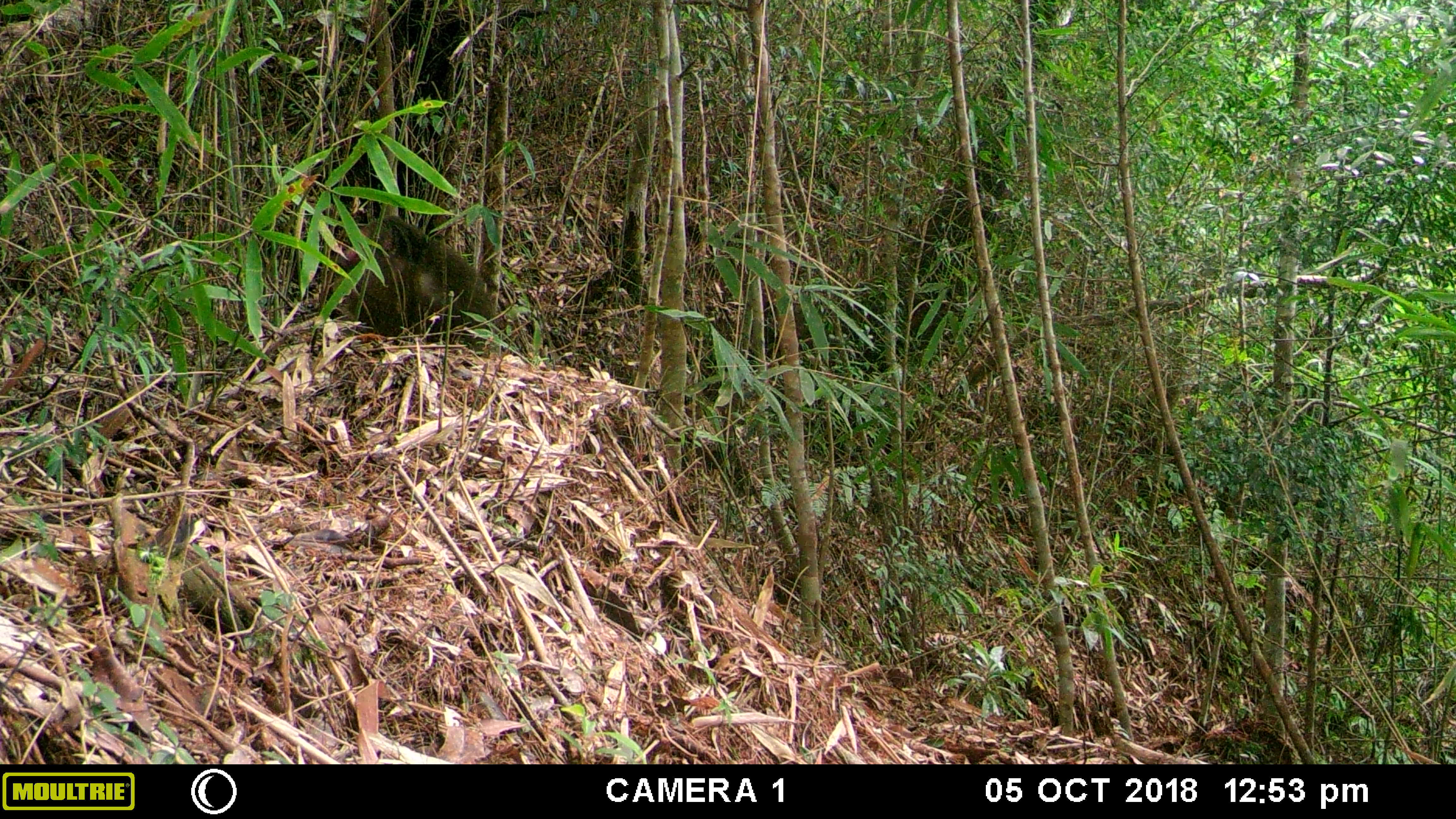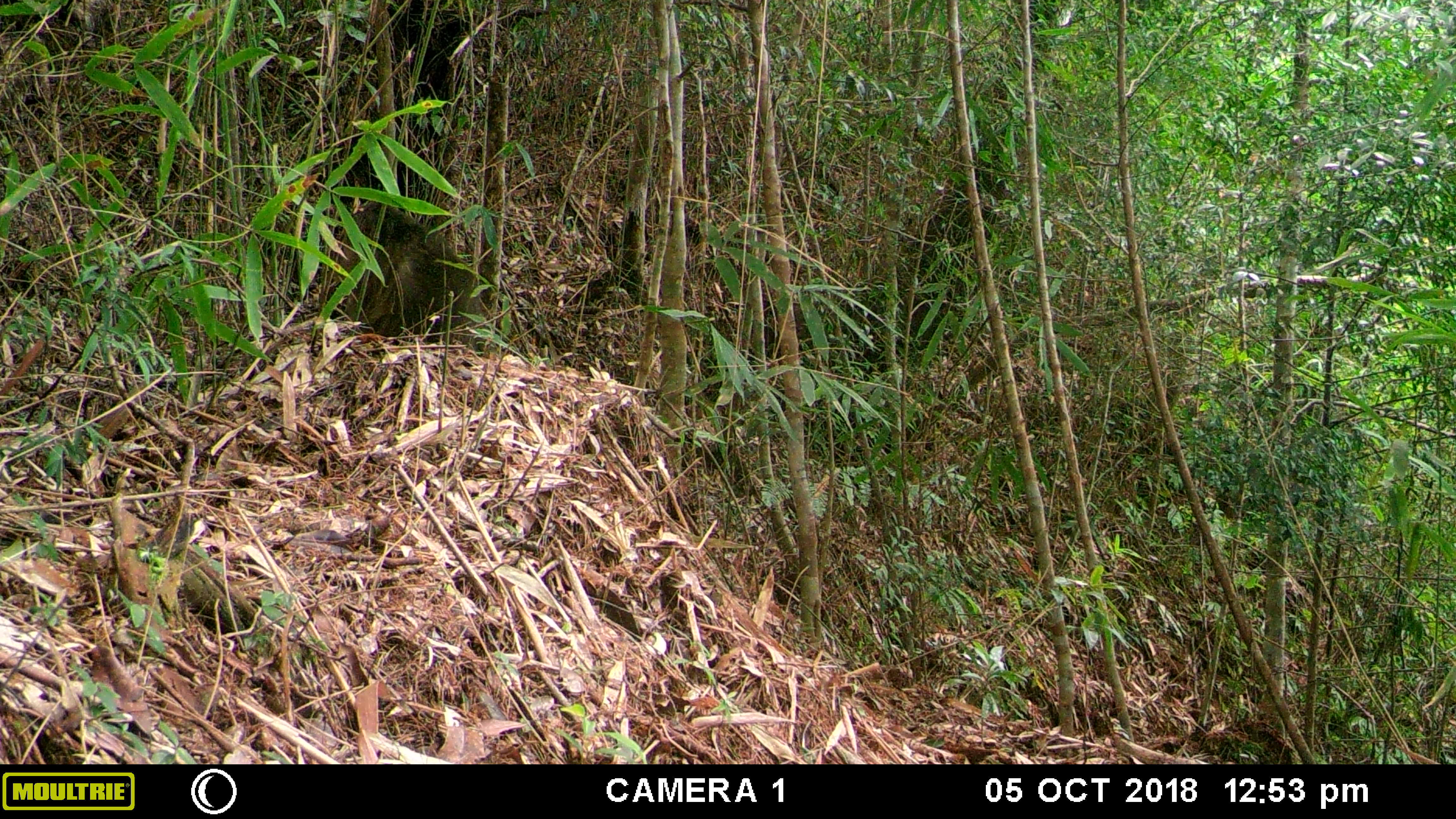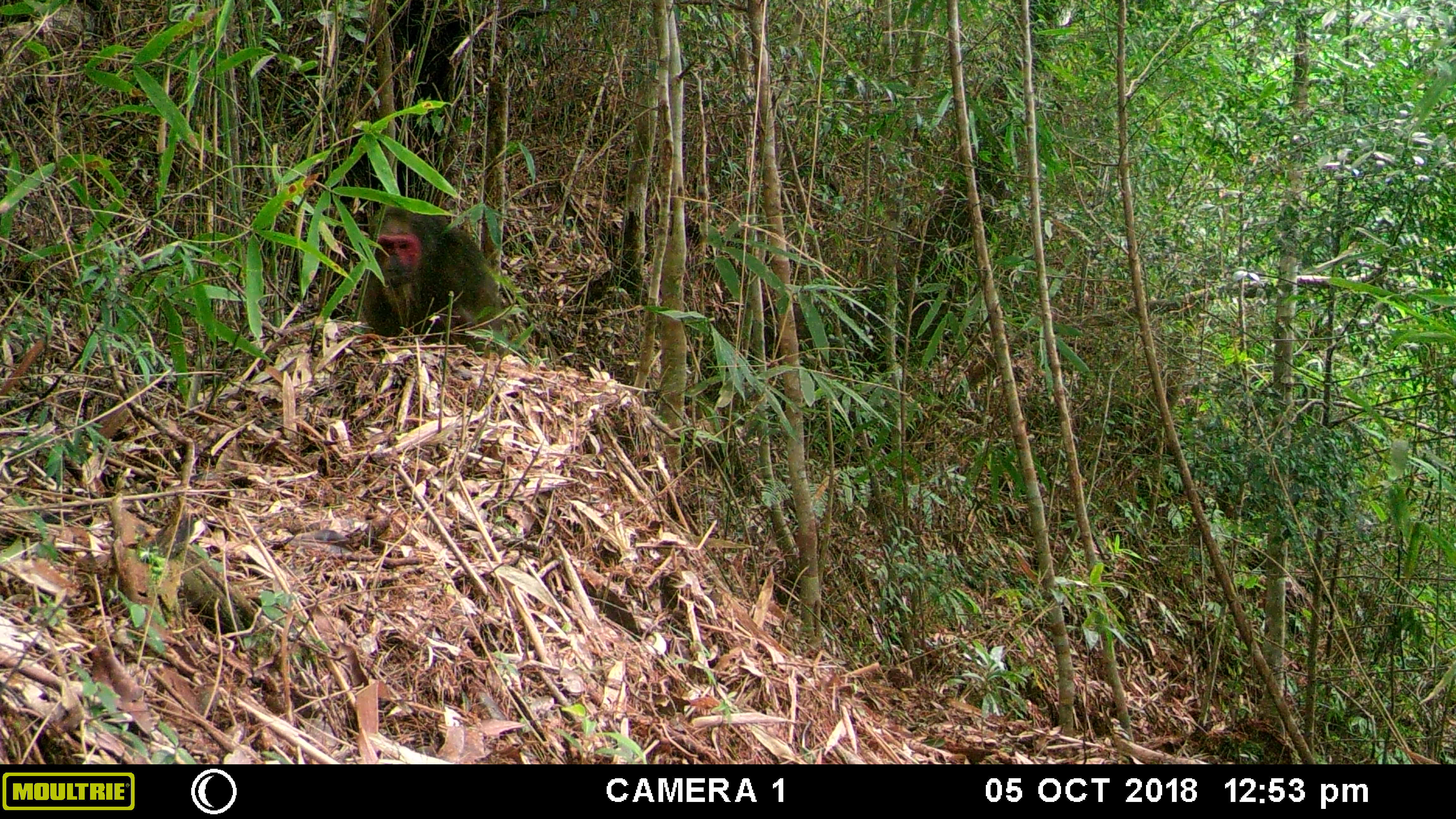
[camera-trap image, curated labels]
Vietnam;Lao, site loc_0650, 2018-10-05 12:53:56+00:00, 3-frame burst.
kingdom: Animalia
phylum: Chordata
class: Mammalia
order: Primates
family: Cercopithecidae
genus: Macaca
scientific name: Macaca arctoides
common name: stump-tailed macaque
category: stump tailed macaque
Stump tailed macaque (stump-tailed macaque) (Macaca arctoides). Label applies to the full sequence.